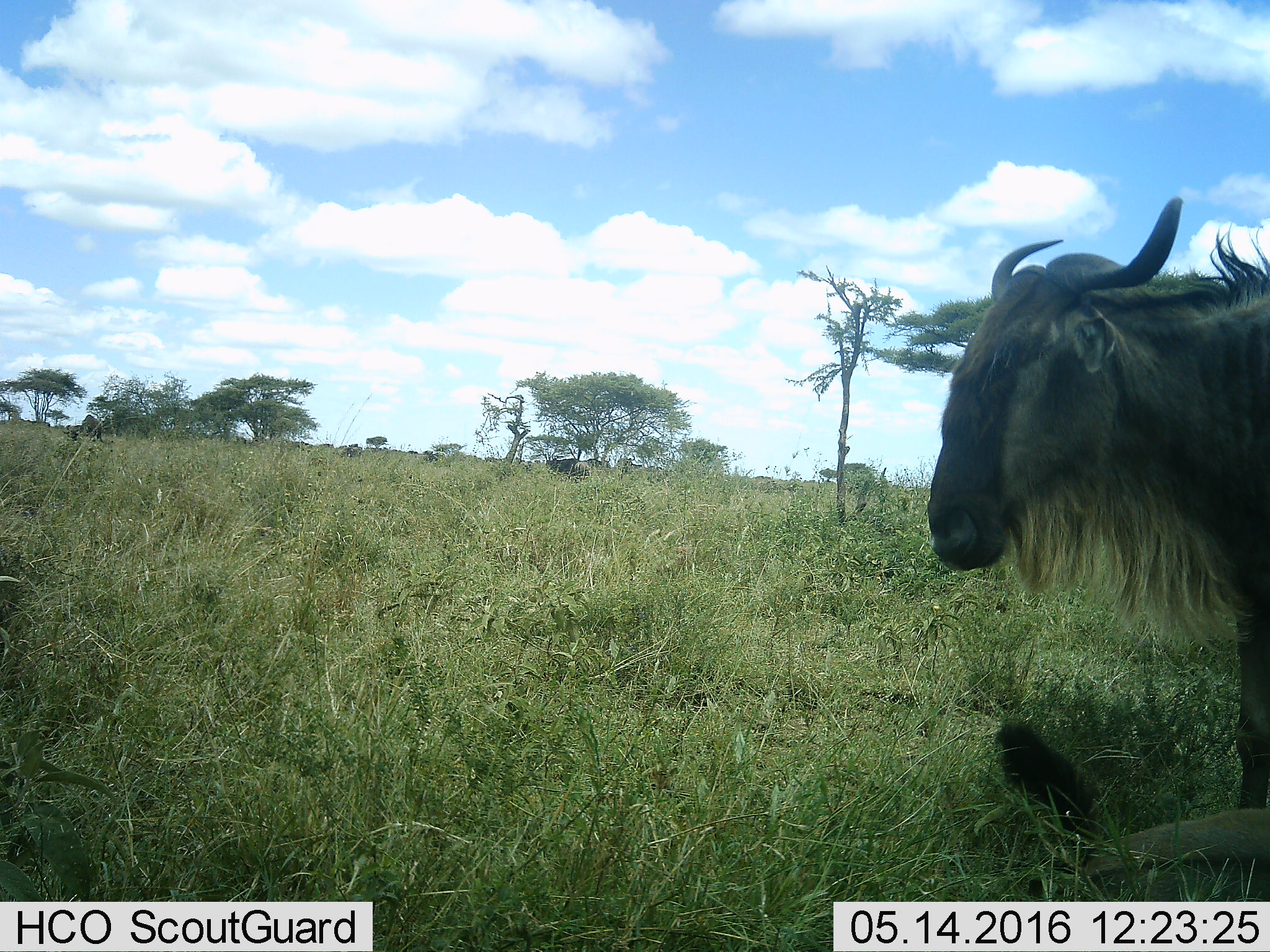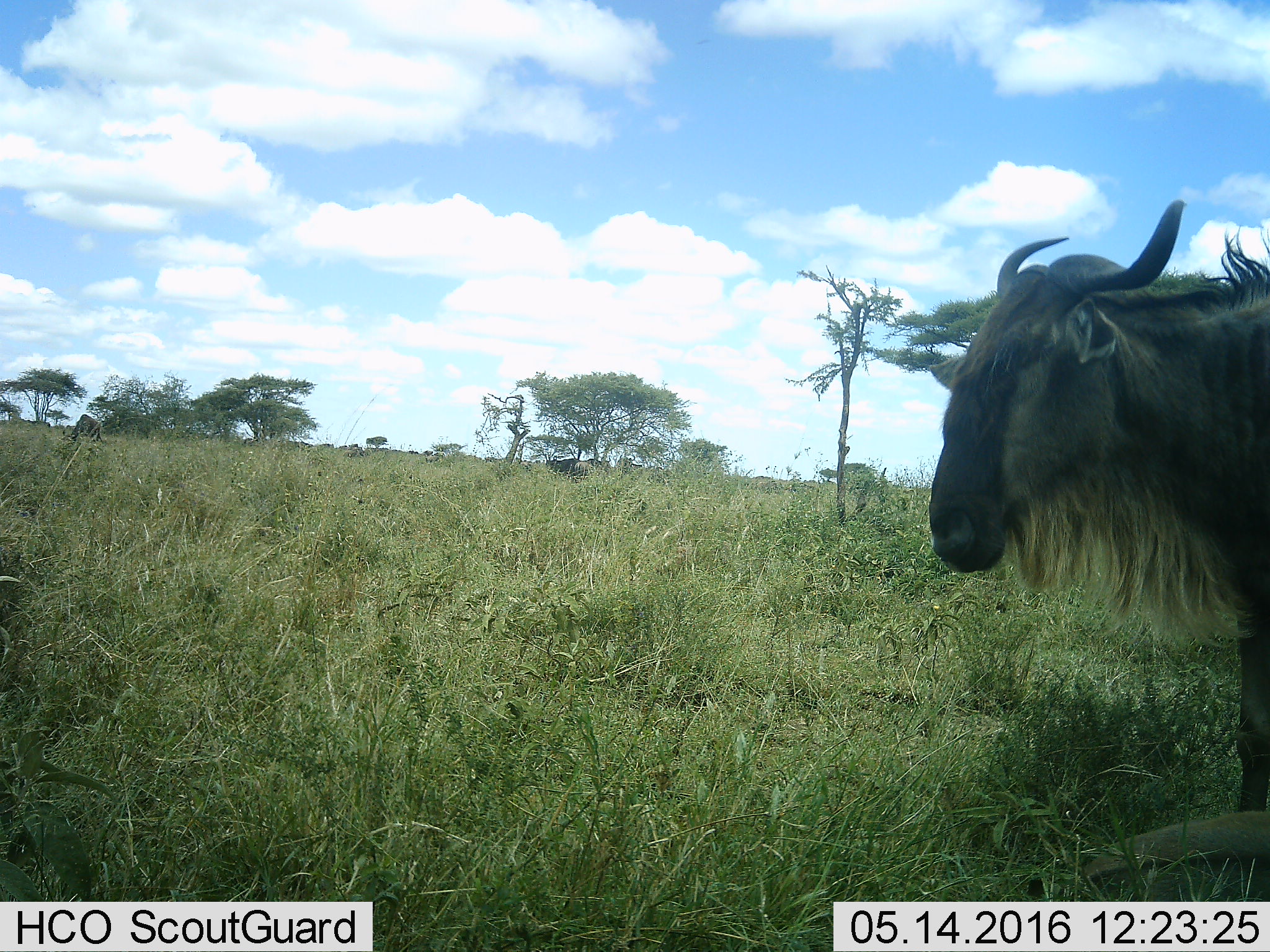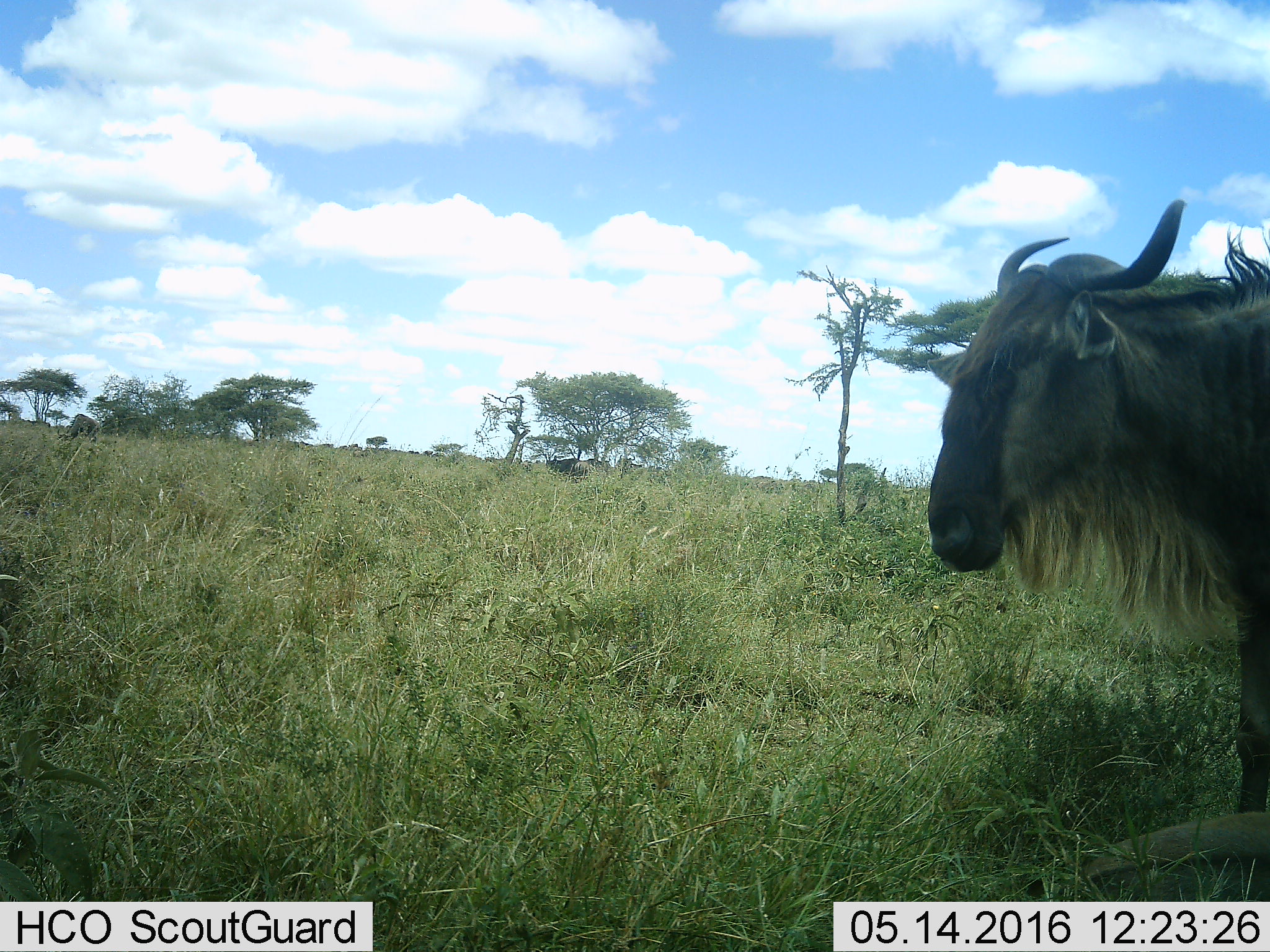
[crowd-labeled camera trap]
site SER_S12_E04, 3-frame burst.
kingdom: Animalia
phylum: Chordata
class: Mammalia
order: Artiodactyla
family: Bovidae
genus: Connochaetes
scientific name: Connochaetes taurinus taurinus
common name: blue wildebeest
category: wildebeestblue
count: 7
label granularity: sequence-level